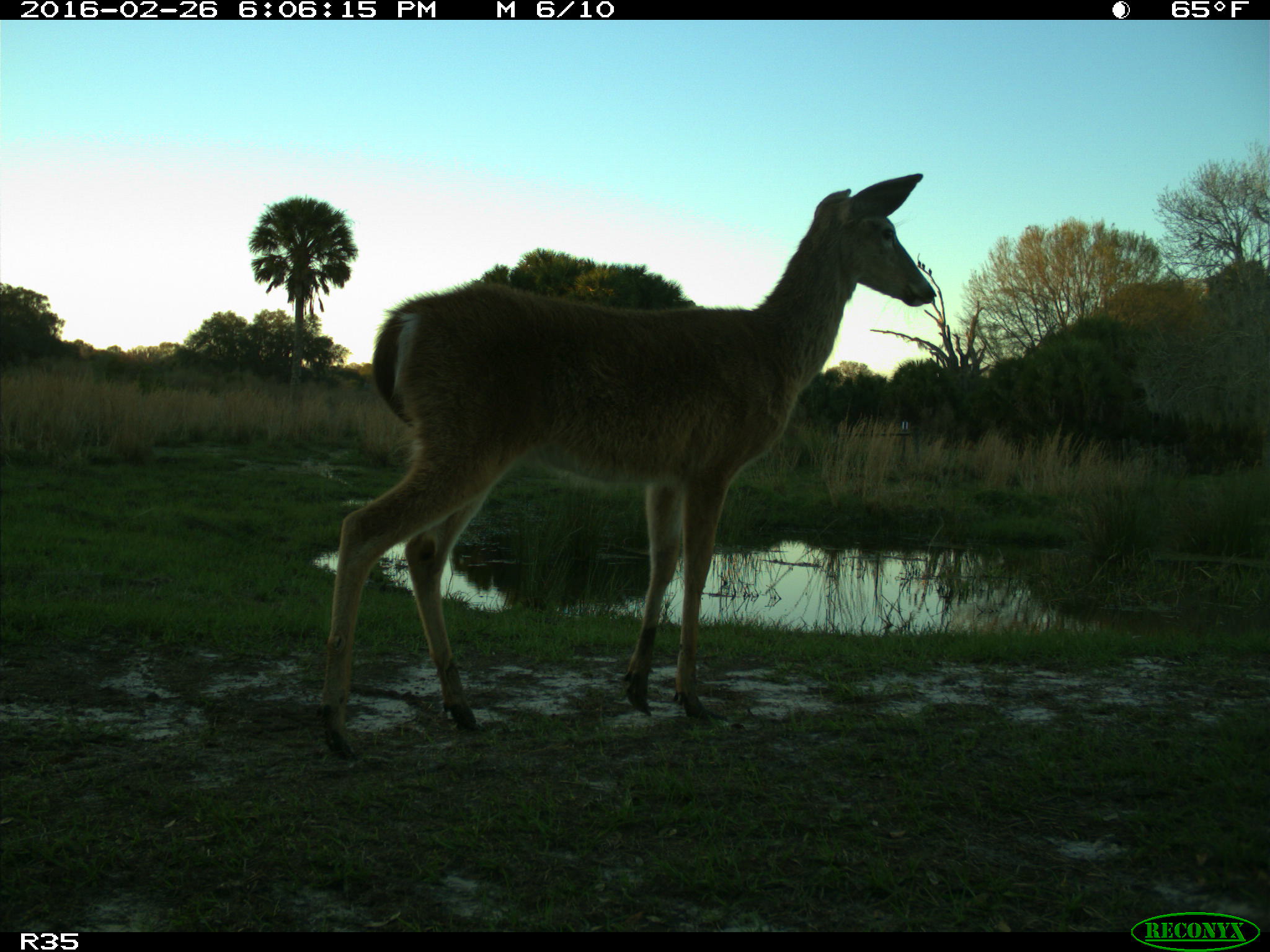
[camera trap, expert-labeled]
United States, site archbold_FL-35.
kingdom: Animalia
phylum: Chordata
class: Mammalia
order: Artiodactyla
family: Cervidae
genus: Odocoileus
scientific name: Odocoileus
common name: deer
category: unidentified deer